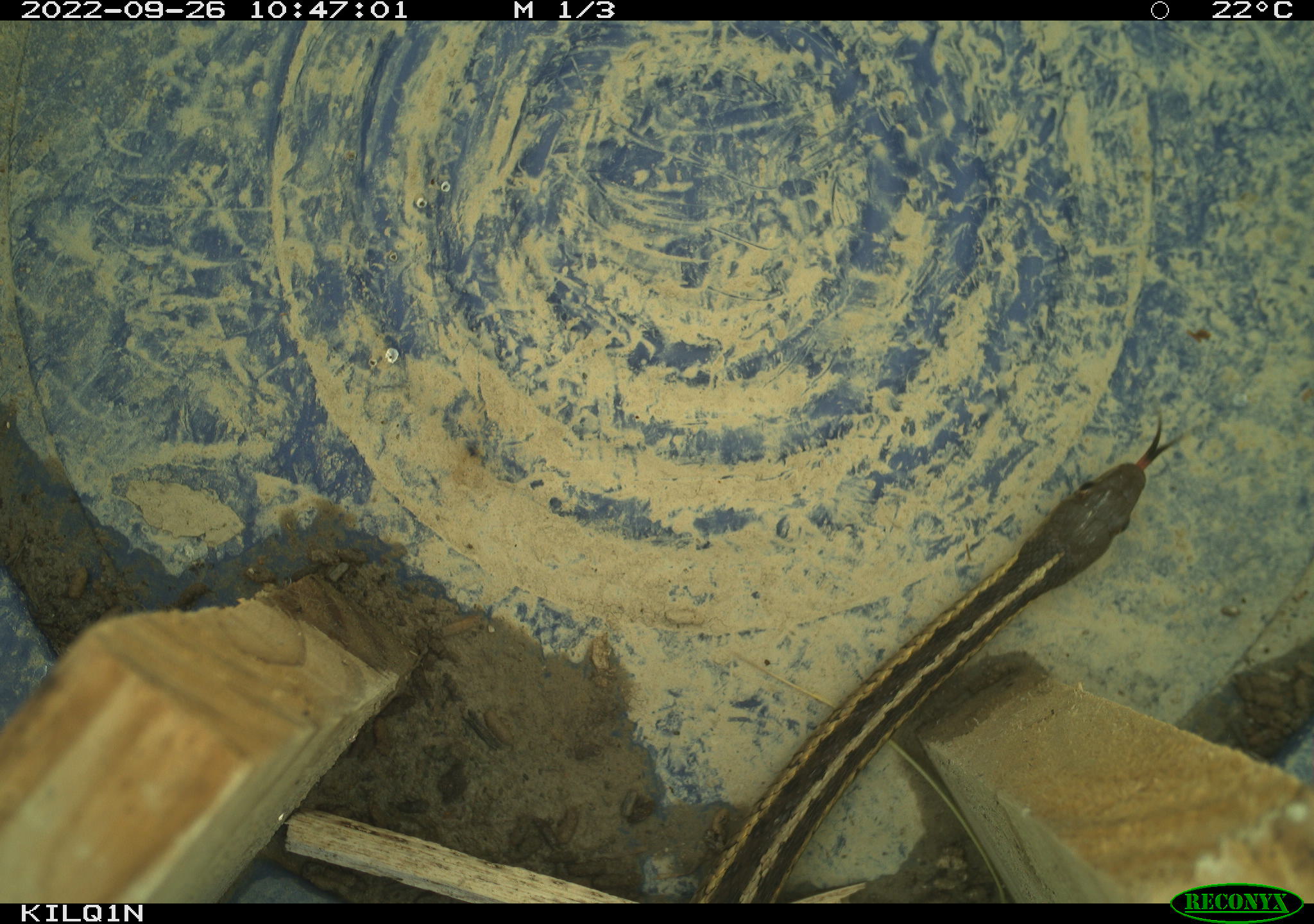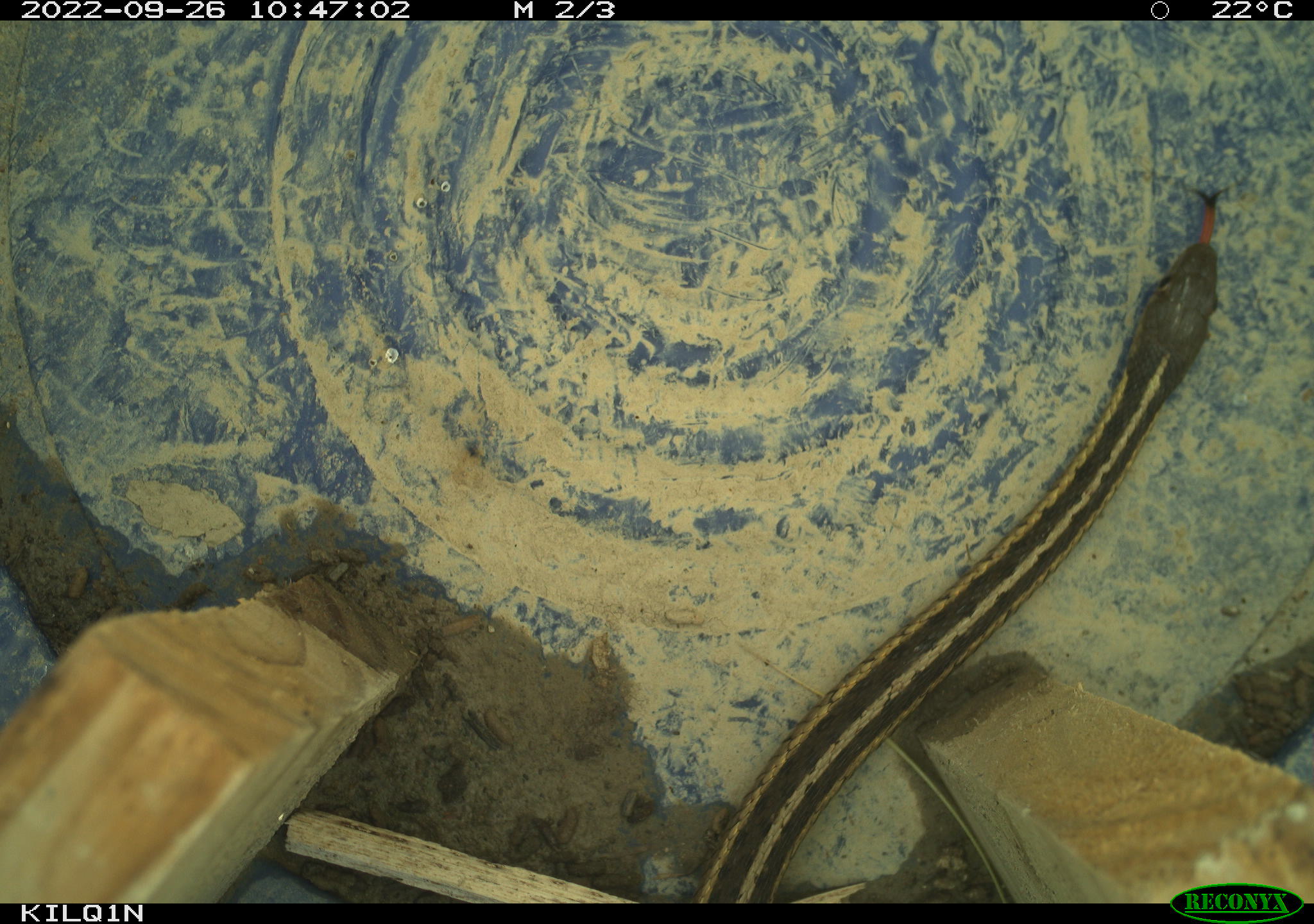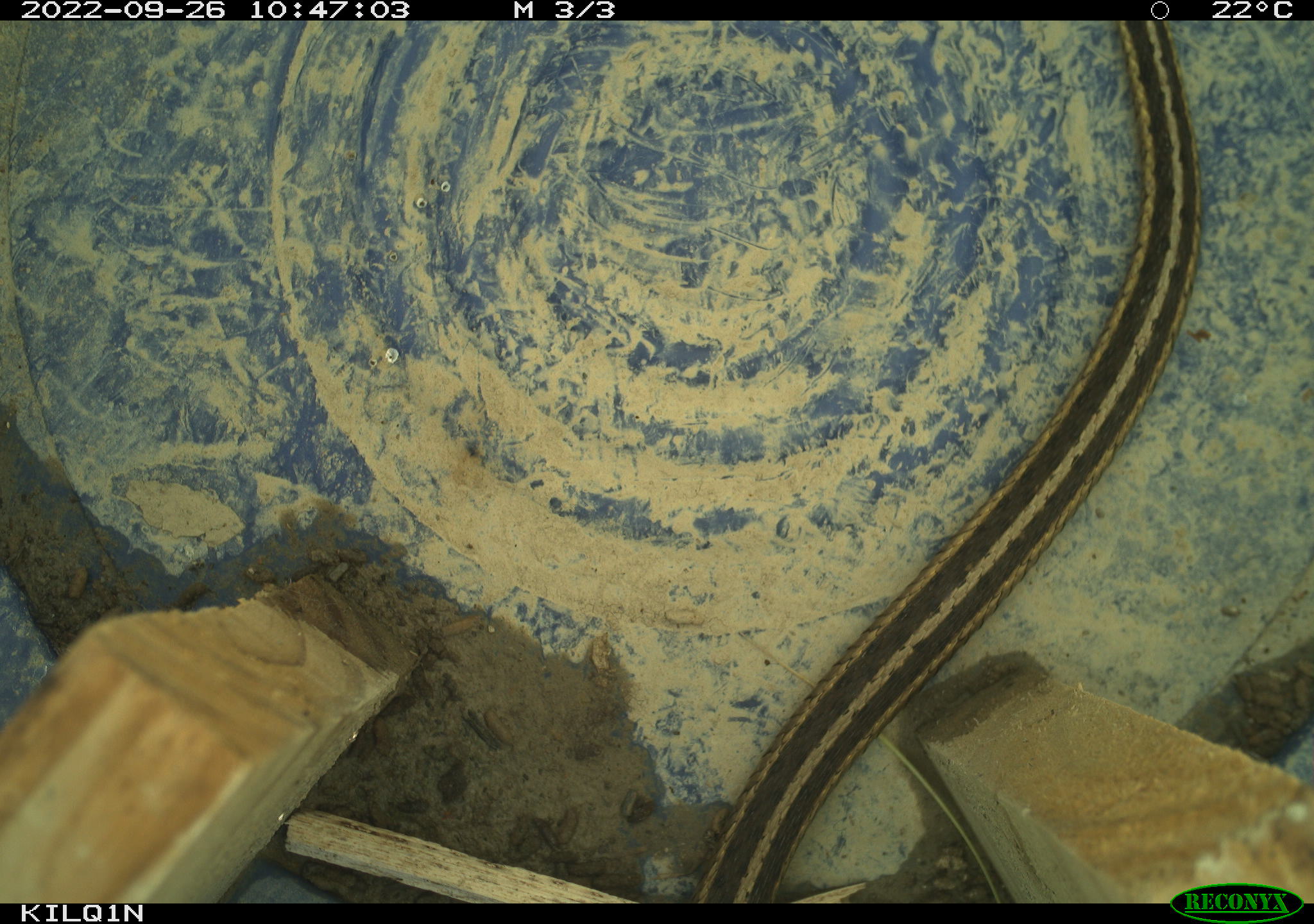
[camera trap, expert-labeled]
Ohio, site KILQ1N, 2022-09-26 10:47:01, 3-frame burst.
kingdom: Animalia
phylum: Chordata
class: Reptilia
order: Squamata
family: Colubridae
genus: Thamnophis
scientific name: Thamnophis sirtalis sirtalis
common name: eastern gartersnake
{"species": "eastern gartersnake (Thamnophis sirtalis sirtalis)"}